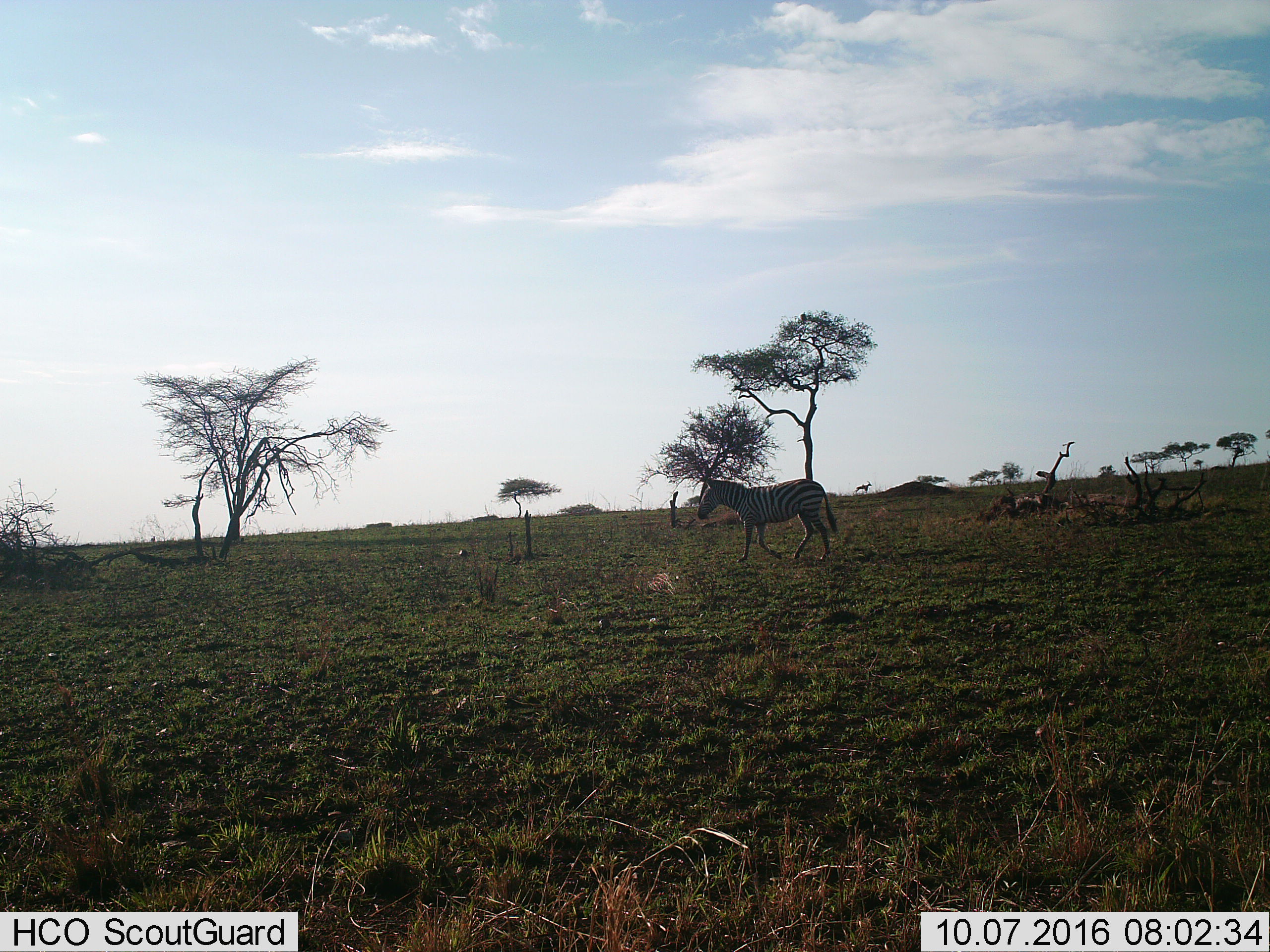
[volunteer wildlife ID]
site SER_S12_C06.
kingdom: Animalia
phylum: Chordata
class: Mammalia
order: Perissodactyla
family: Equidae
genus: Equus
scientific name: Equus quagga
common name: plains zebra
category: zebraplains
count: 1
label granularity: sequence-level